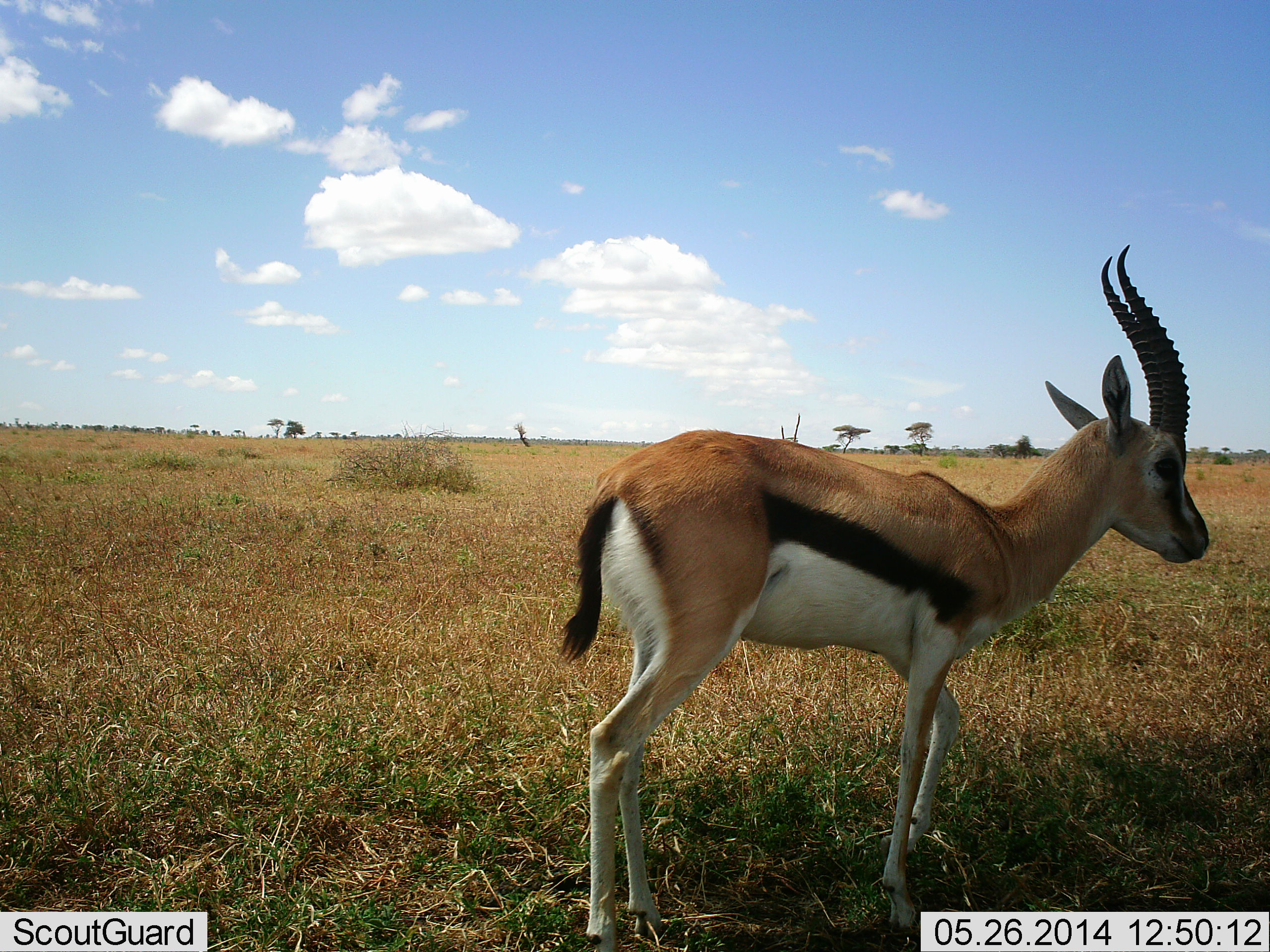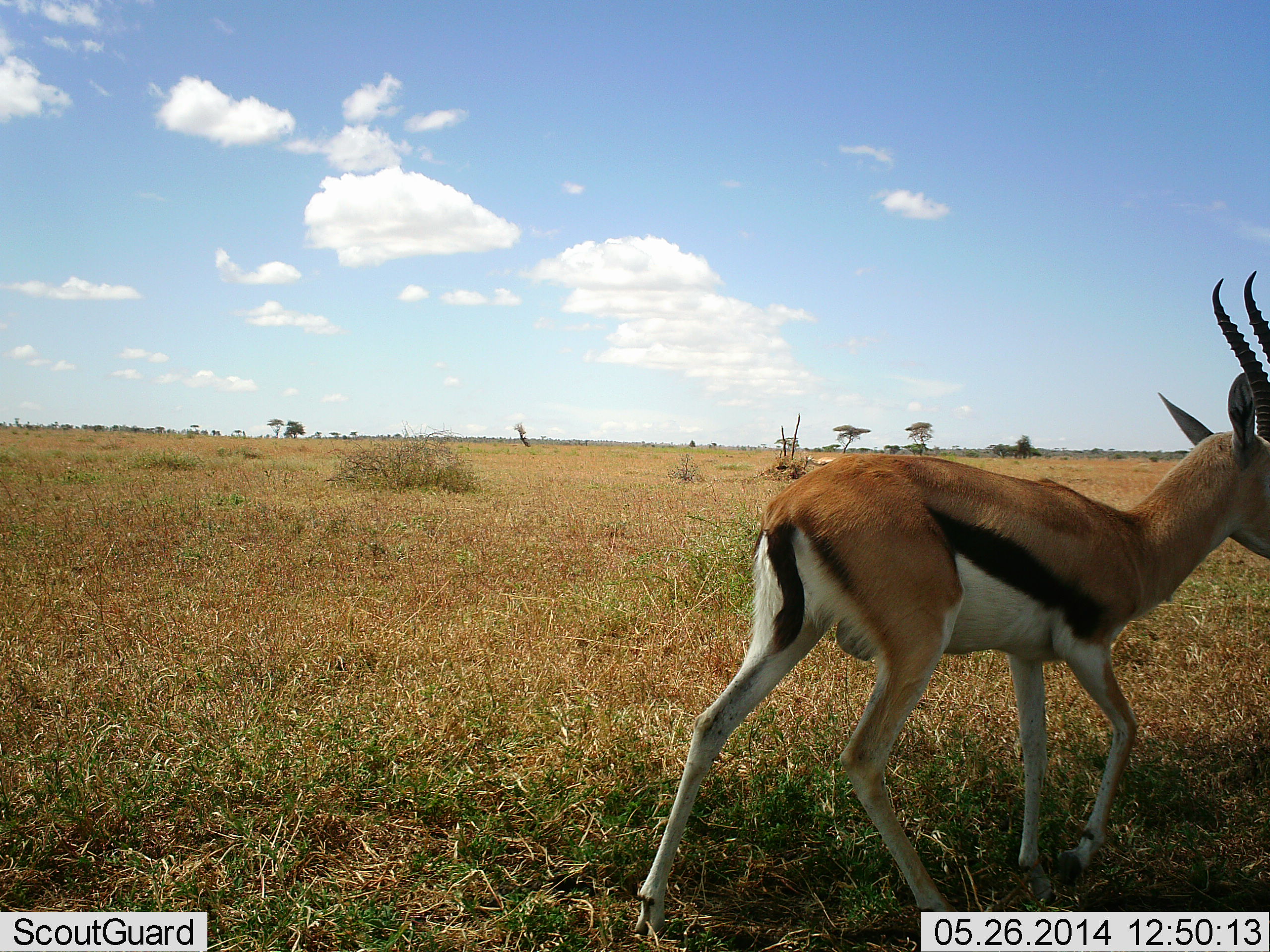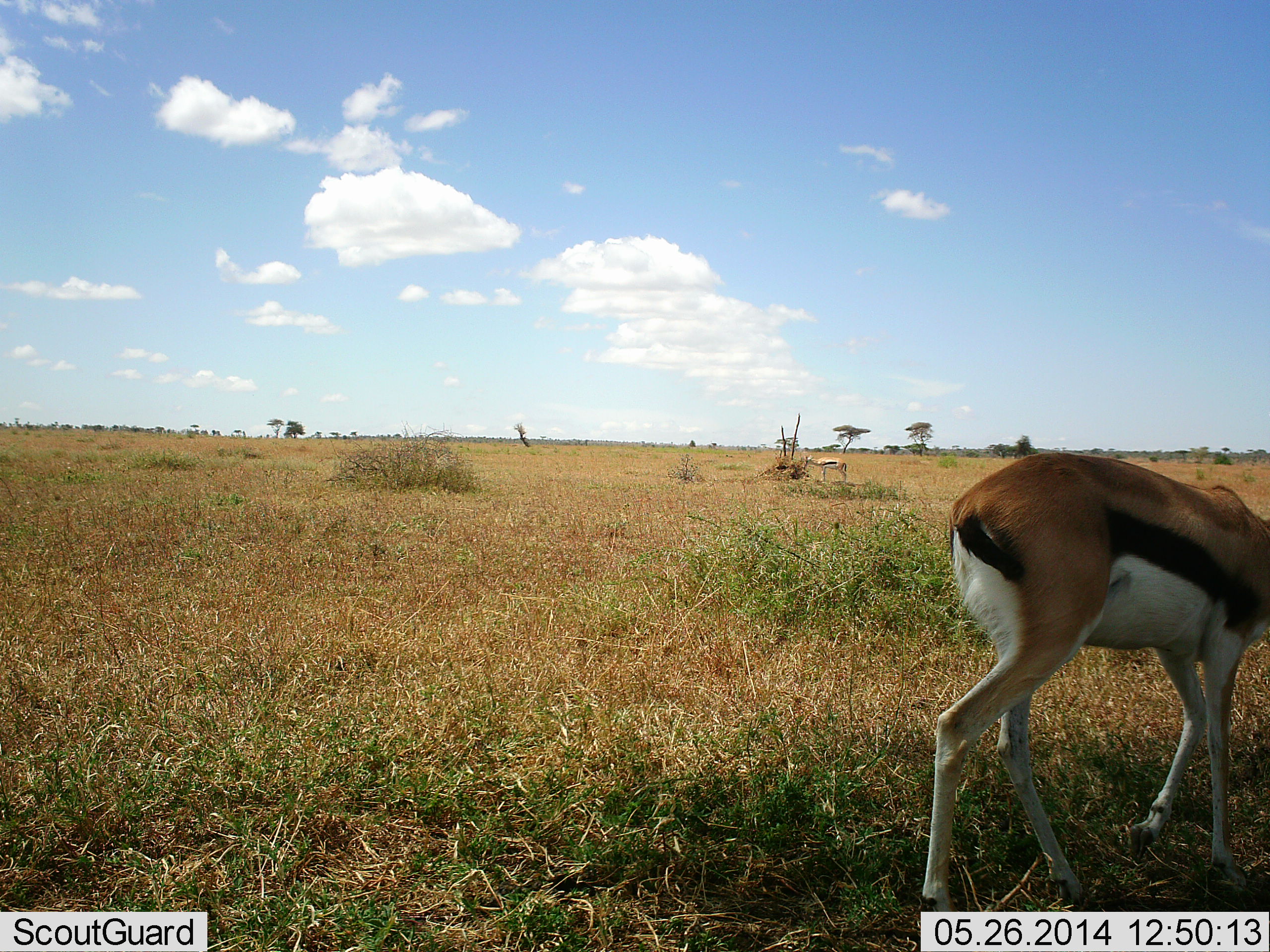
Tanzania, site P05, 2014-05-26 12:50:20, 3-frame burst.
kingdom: Animalia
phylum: Chordata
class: Mammalia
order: Artiodactyla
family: Bovidae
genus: Eudorcas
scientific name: Eudorcas thomsonii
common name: thomson's gazelle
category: gazellethomsons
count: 1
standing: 20%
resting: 0%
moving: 80%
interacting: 10%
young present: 0%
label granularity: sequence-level